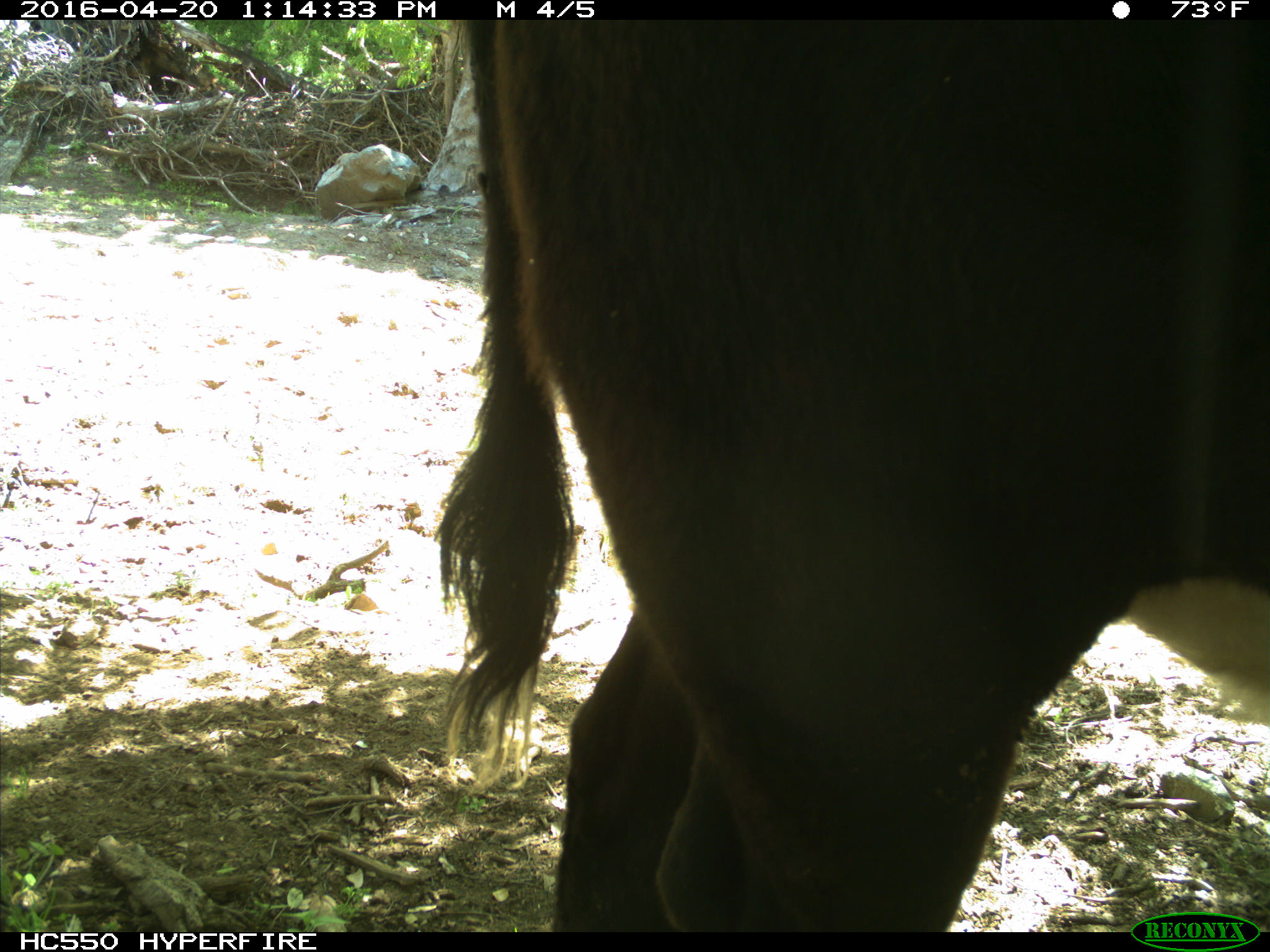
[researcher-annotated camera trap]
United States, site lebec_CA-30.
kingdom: Animalia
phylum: Chordata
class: Mammalia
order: Artiodactyla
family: Bovidae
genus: Bos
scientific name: Bos taurus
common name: domestic cow